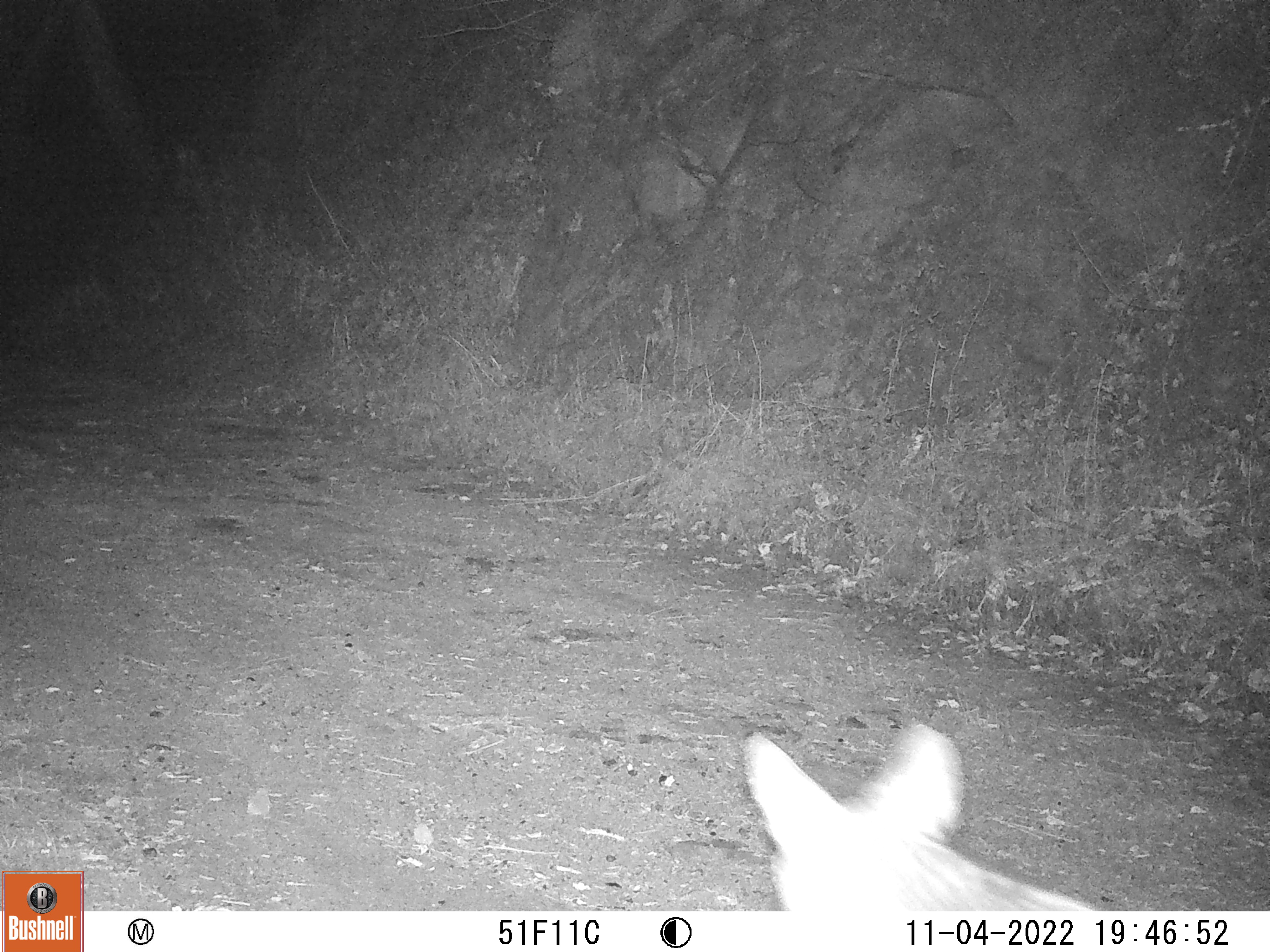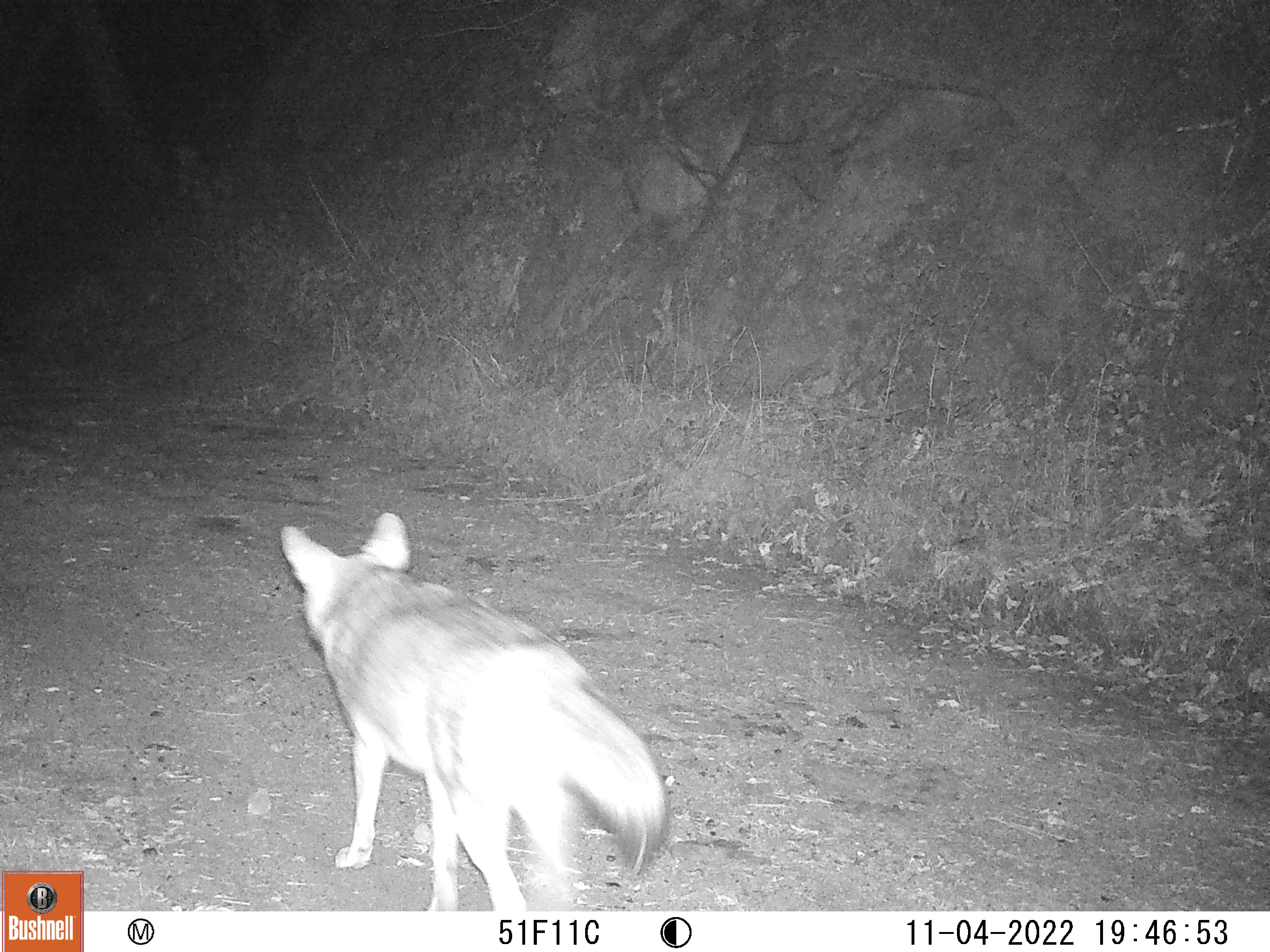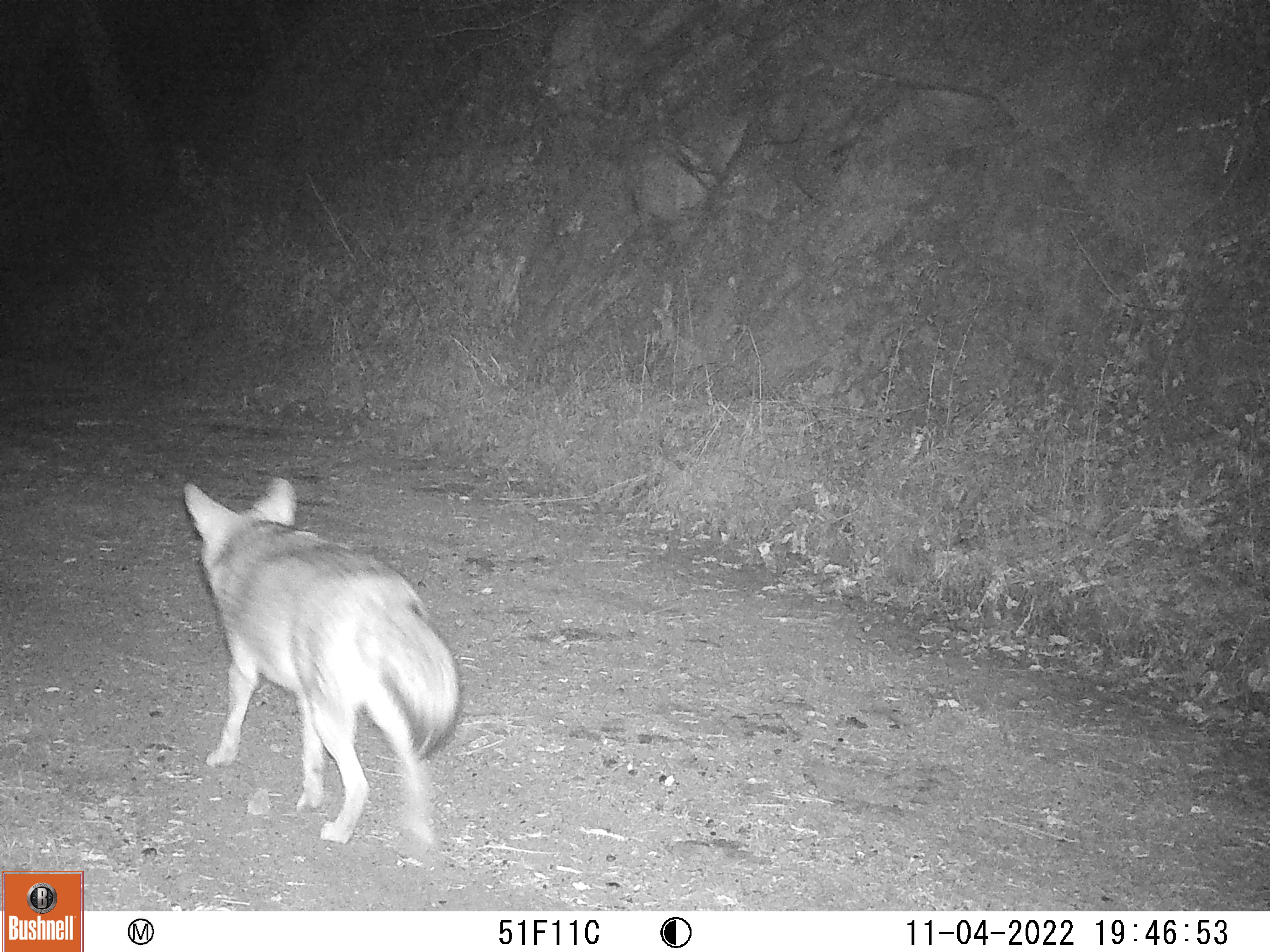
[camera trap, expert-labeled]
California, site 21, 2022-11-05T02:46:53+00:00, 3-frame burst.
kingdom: Animalia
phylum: Chordata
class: Mammalia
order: Carnivora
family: Canidae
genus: Canis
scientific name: Canis latrans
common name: coyote